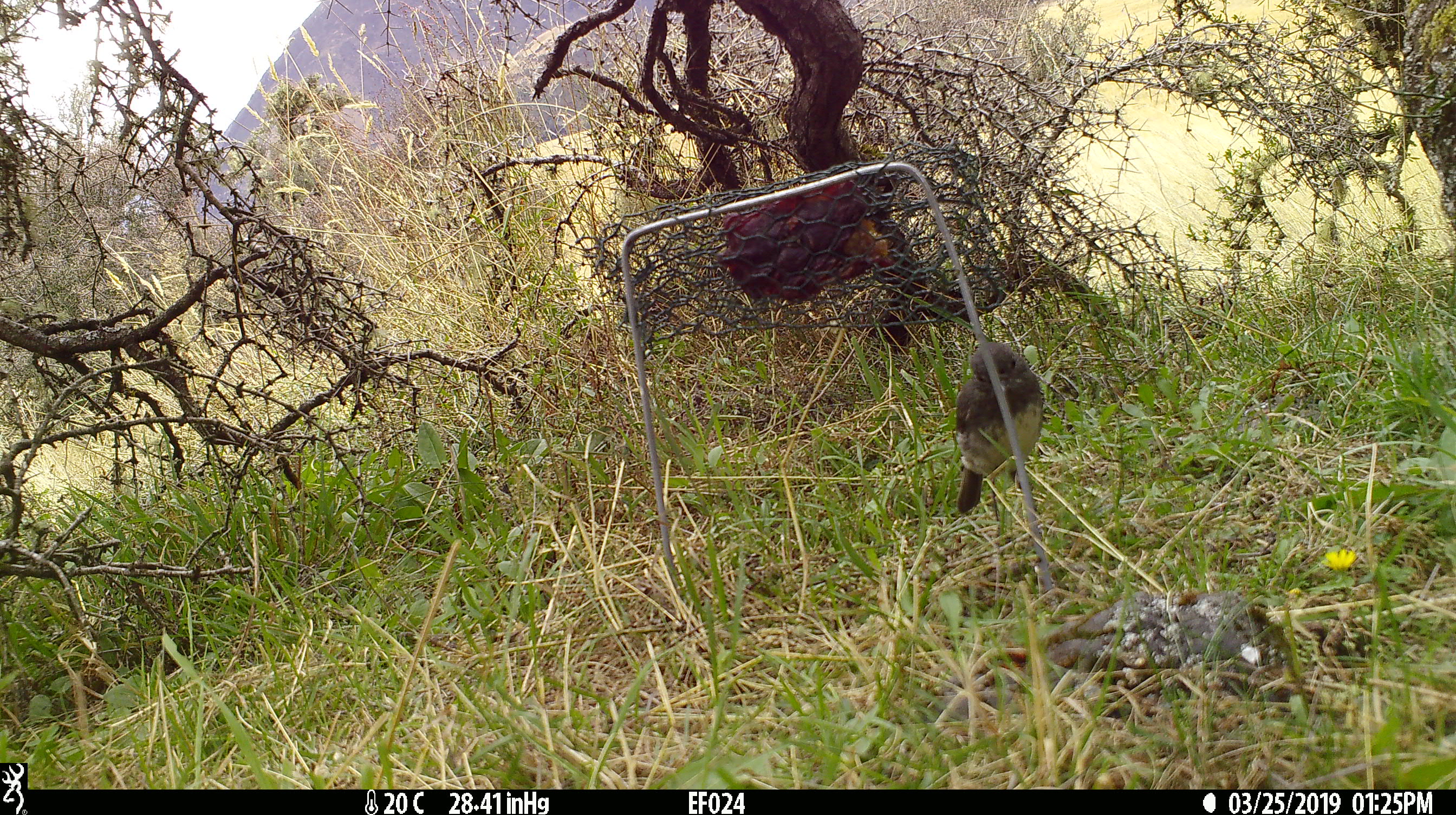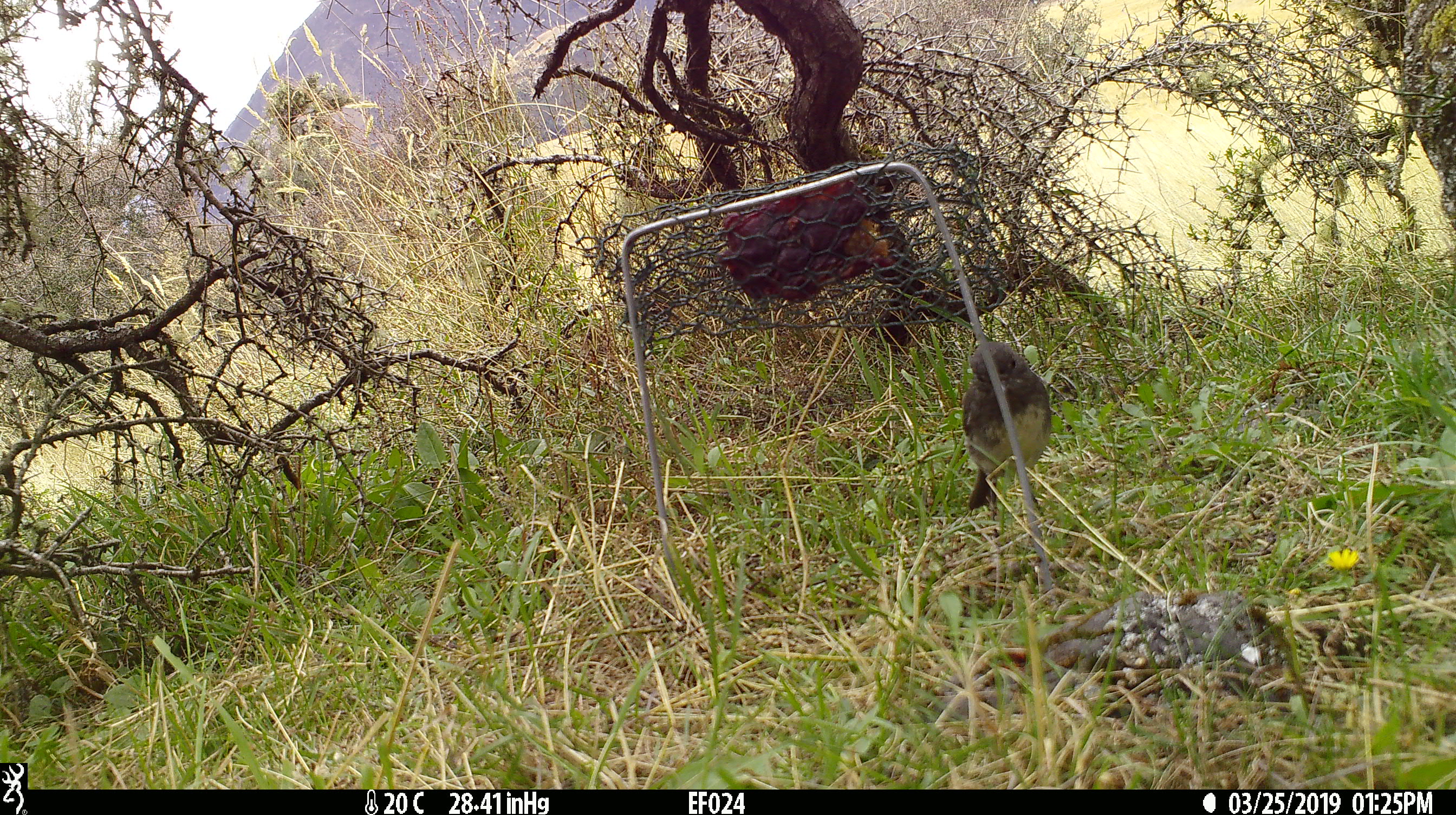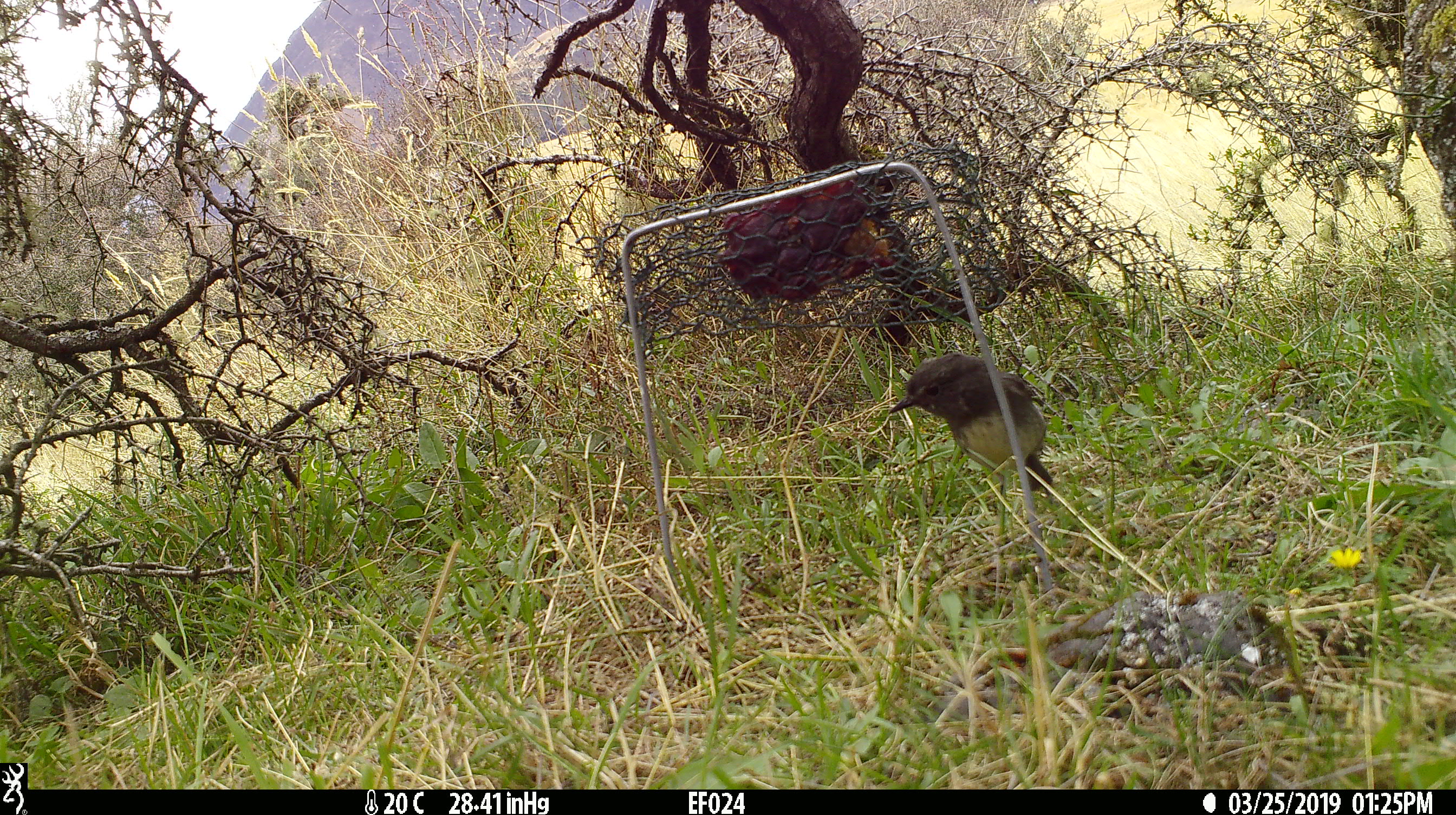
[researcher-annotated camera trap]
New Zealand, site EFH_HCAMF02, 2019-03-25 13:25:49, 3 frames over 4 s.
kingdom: Animalia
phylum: Chordata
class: Aves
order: Passeriformes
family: Petroicidae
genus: Petroica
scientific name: Petroica australis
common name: new zealand robin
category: robin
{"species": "robin (new zealand robin) (Petroica australis)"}